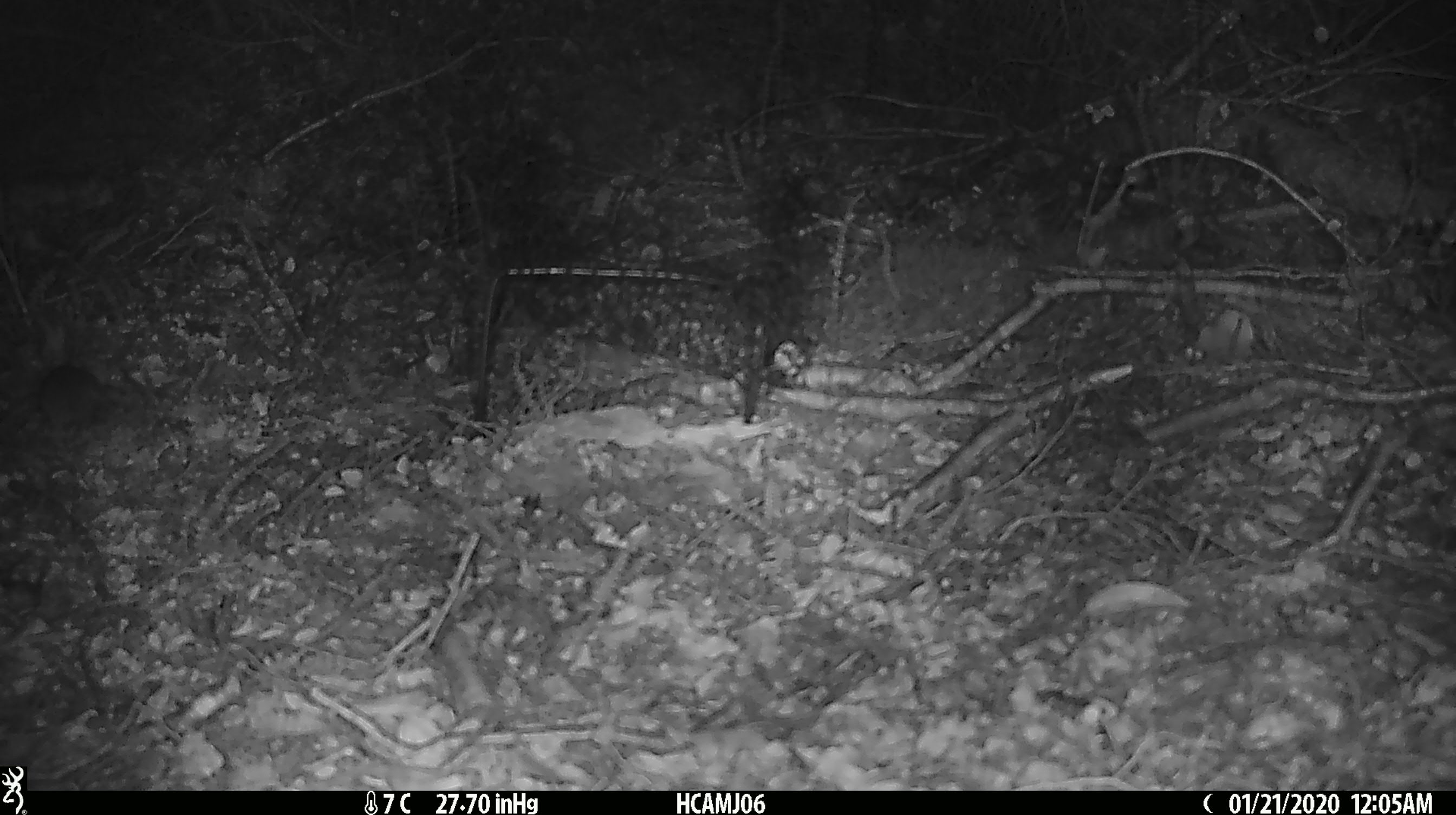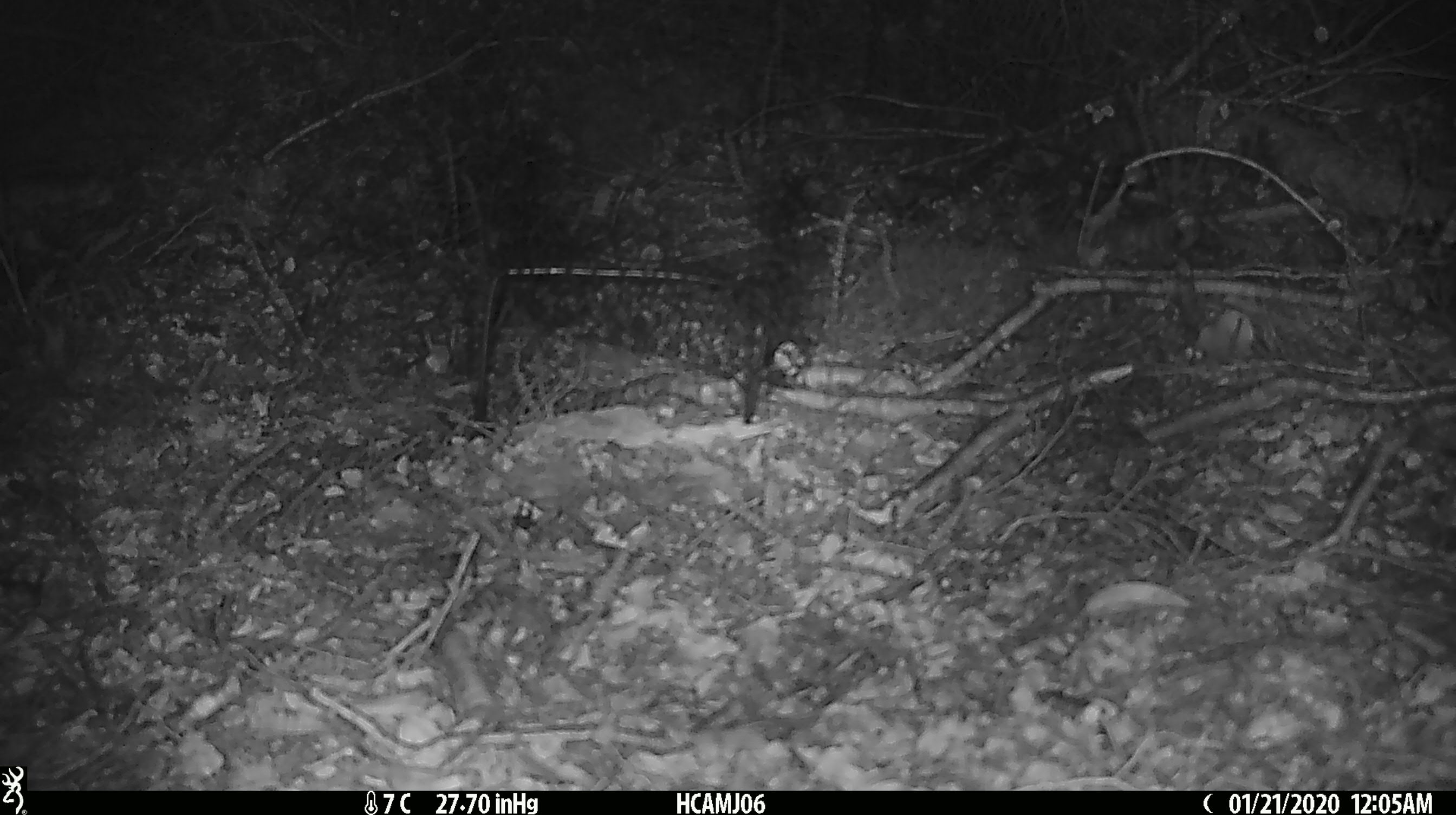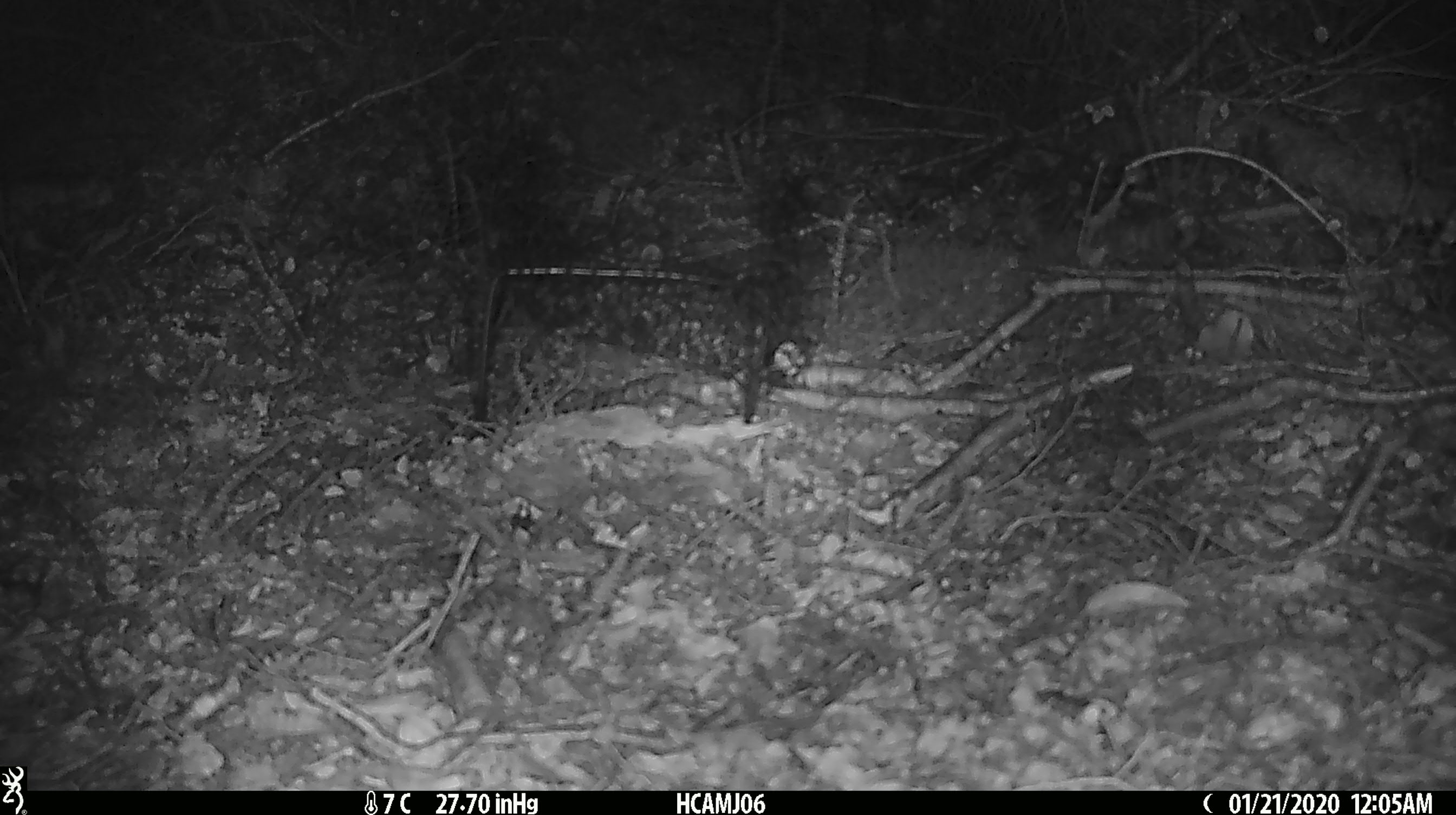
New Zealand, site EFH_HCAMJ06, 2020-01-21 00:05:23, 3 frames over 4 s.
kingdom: Animalia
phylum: Chordata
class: Mammalia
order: Rodentia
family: Muridae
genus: Mus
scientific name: Mus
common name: mouse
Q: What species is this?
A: Mouse (Mus).